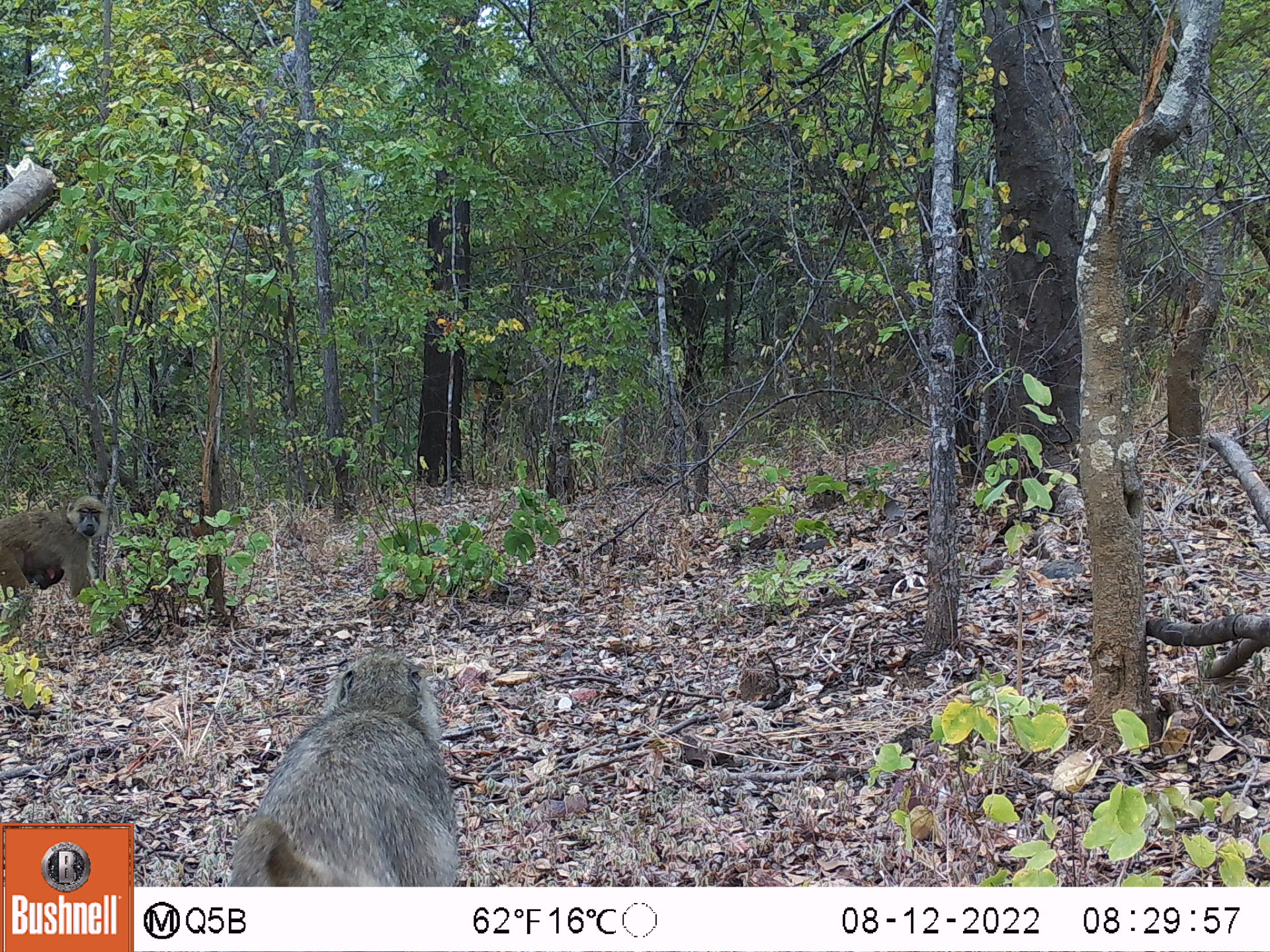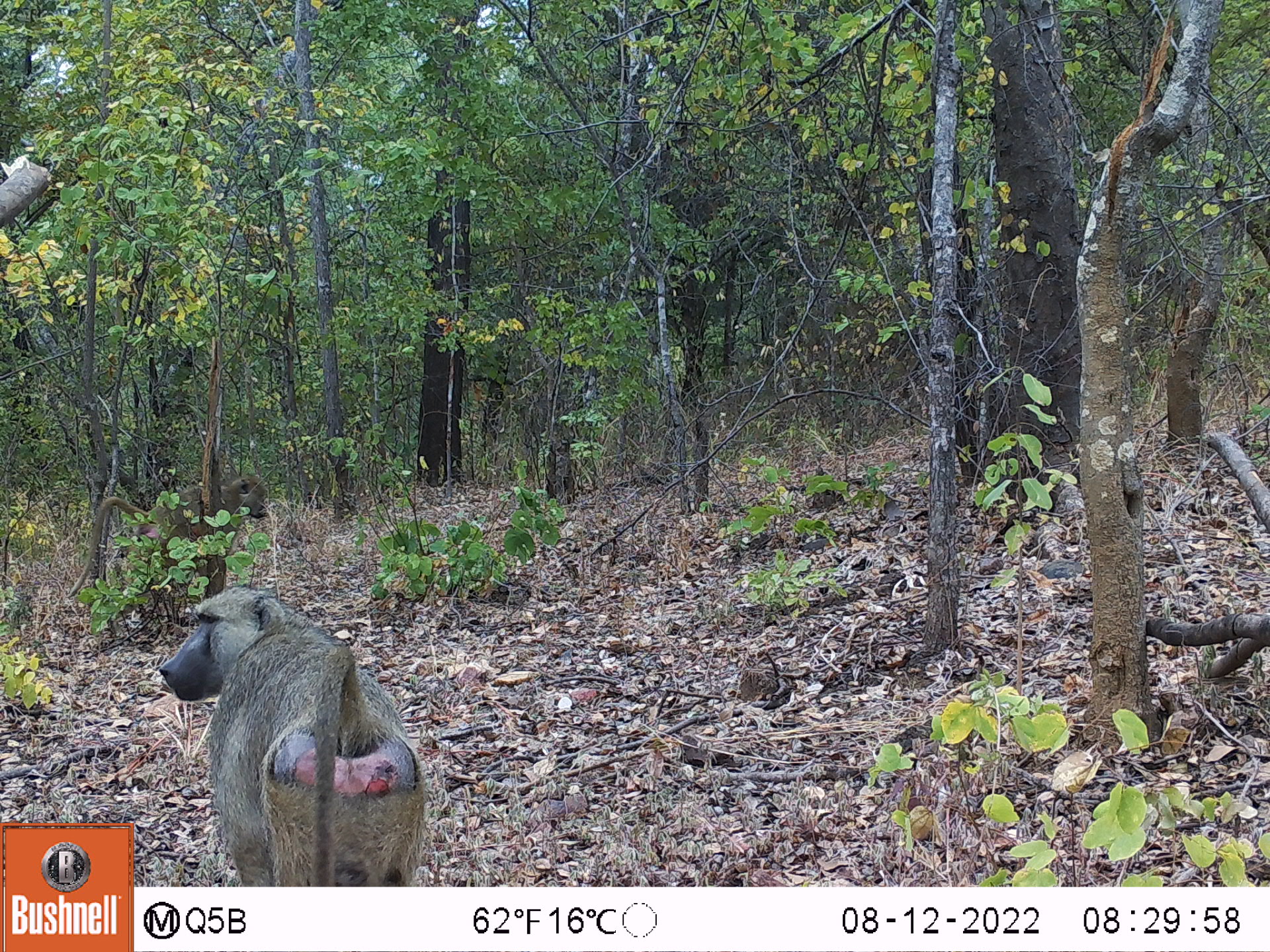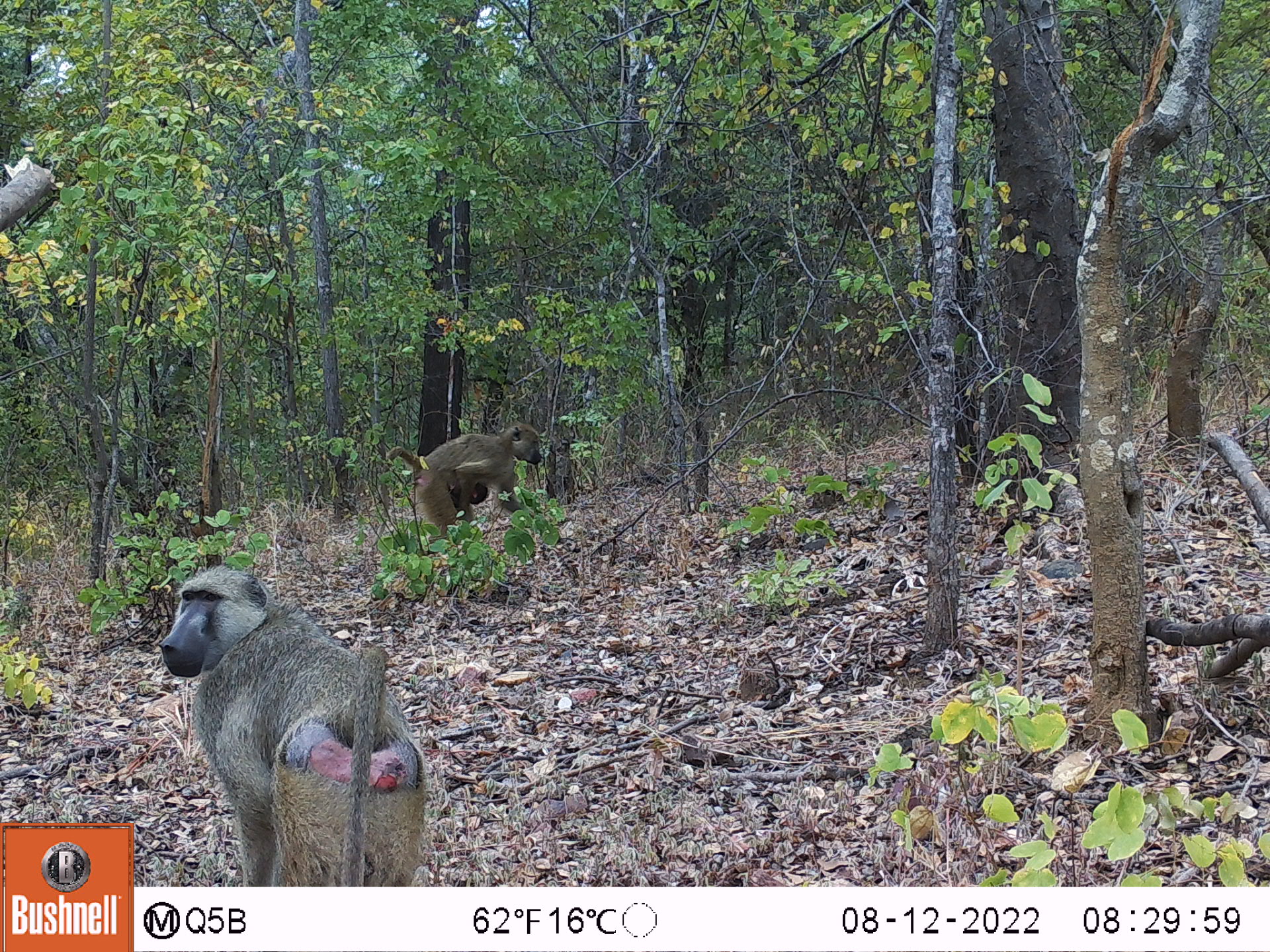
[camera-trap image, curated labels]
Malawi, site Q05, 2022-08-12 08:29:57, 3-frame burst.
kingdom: Animalia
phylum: Chordata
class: Mammalia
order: Primates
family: Cercopithecidae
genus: Papio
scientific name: Papio cynocephalus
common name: yellow baboon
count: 3